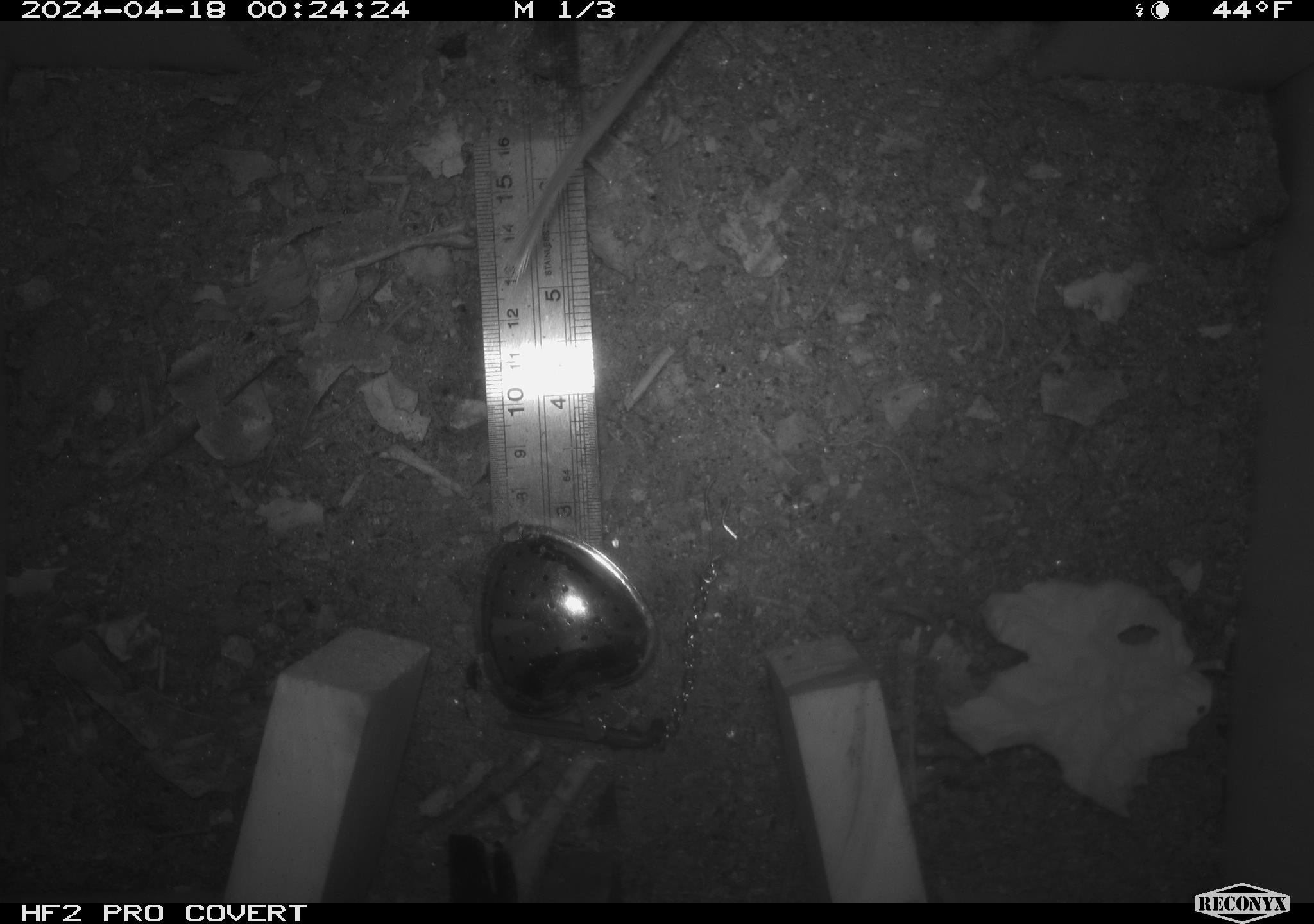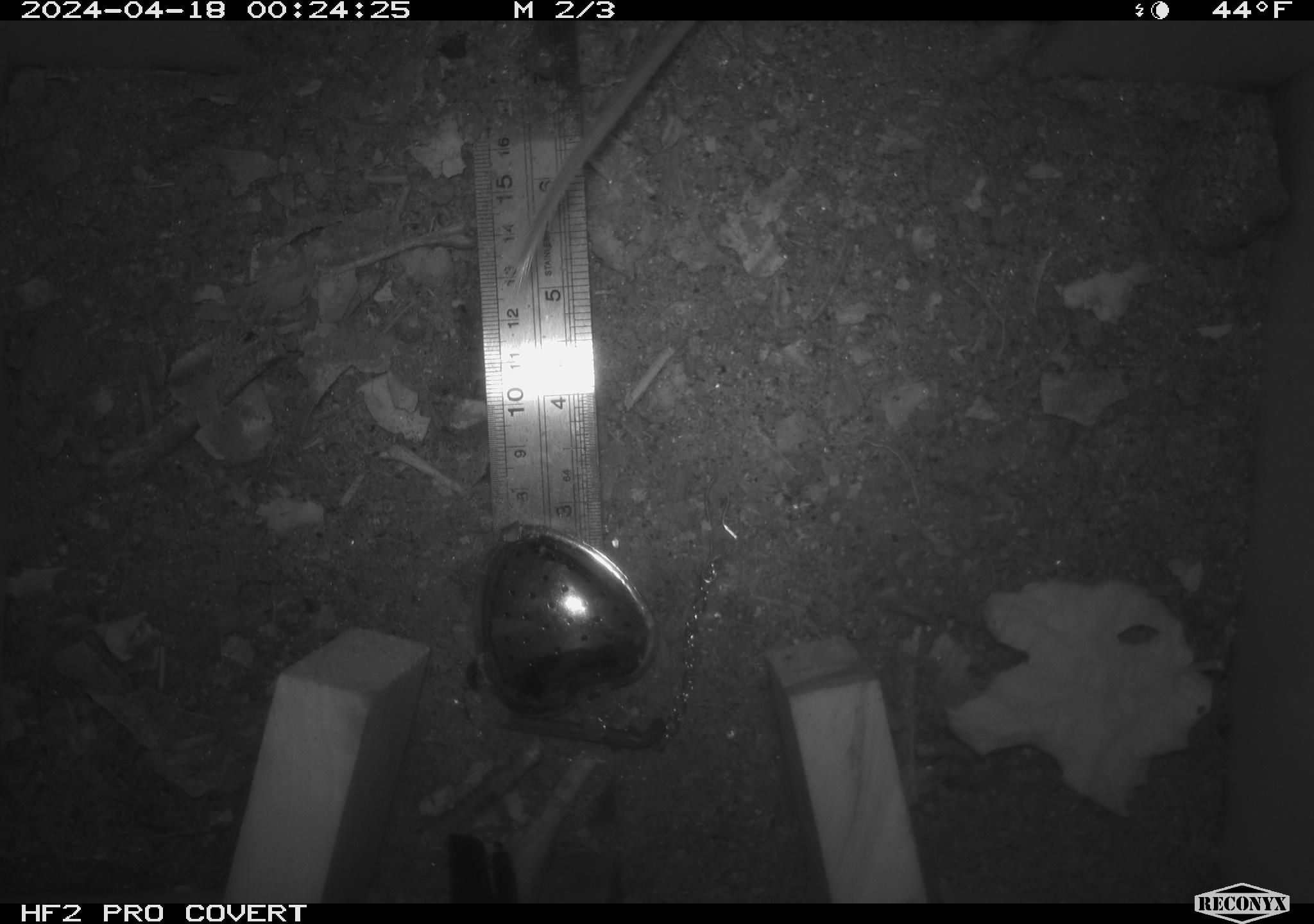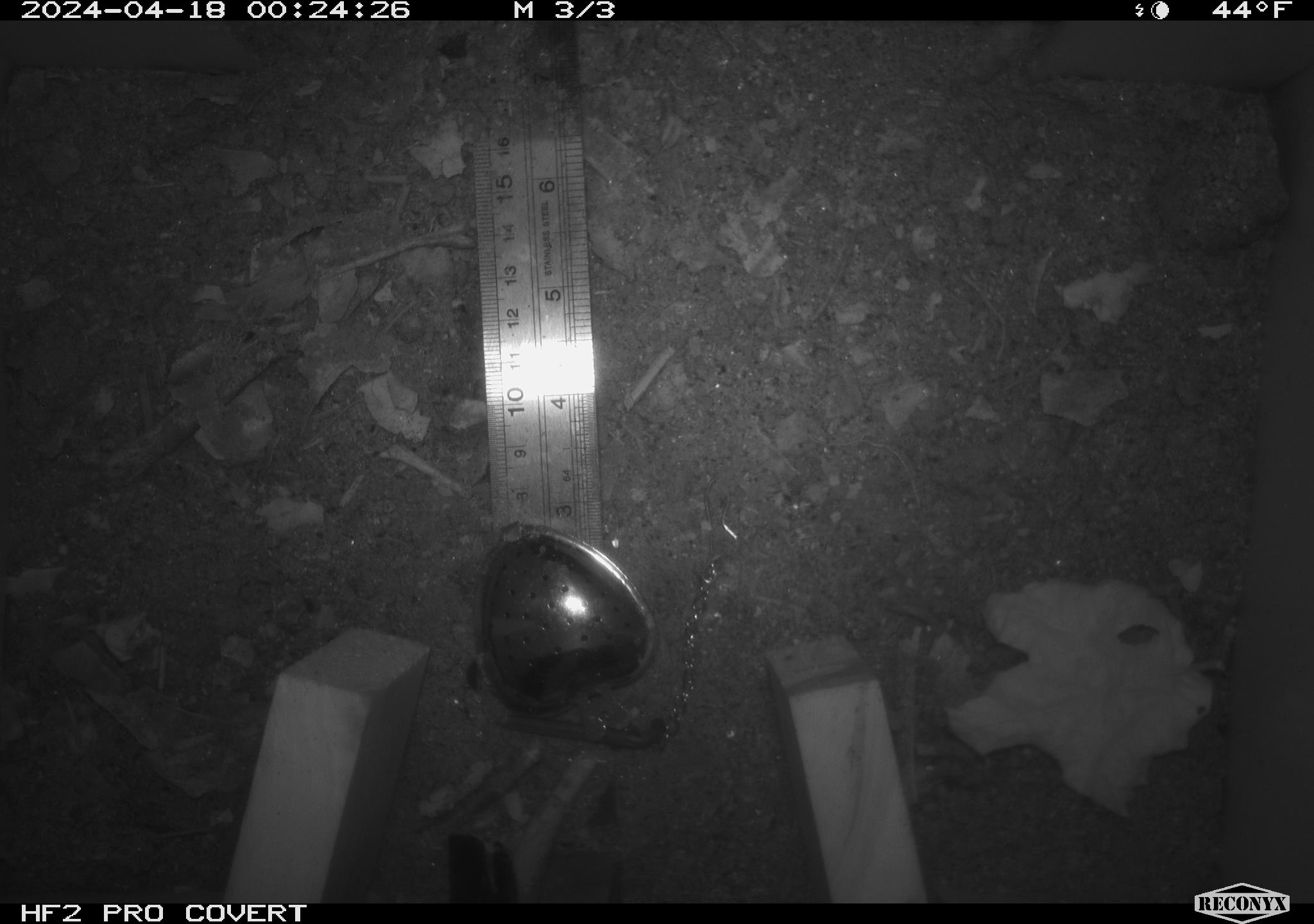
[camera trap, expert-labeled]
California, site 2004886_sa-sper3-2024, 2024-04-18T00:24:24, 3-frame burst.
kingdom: Animalia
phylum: Chordata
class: Mammalia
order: Rodentia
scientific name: Rodentia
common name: mouse species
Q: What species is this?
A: Mouse species (Rodentia).